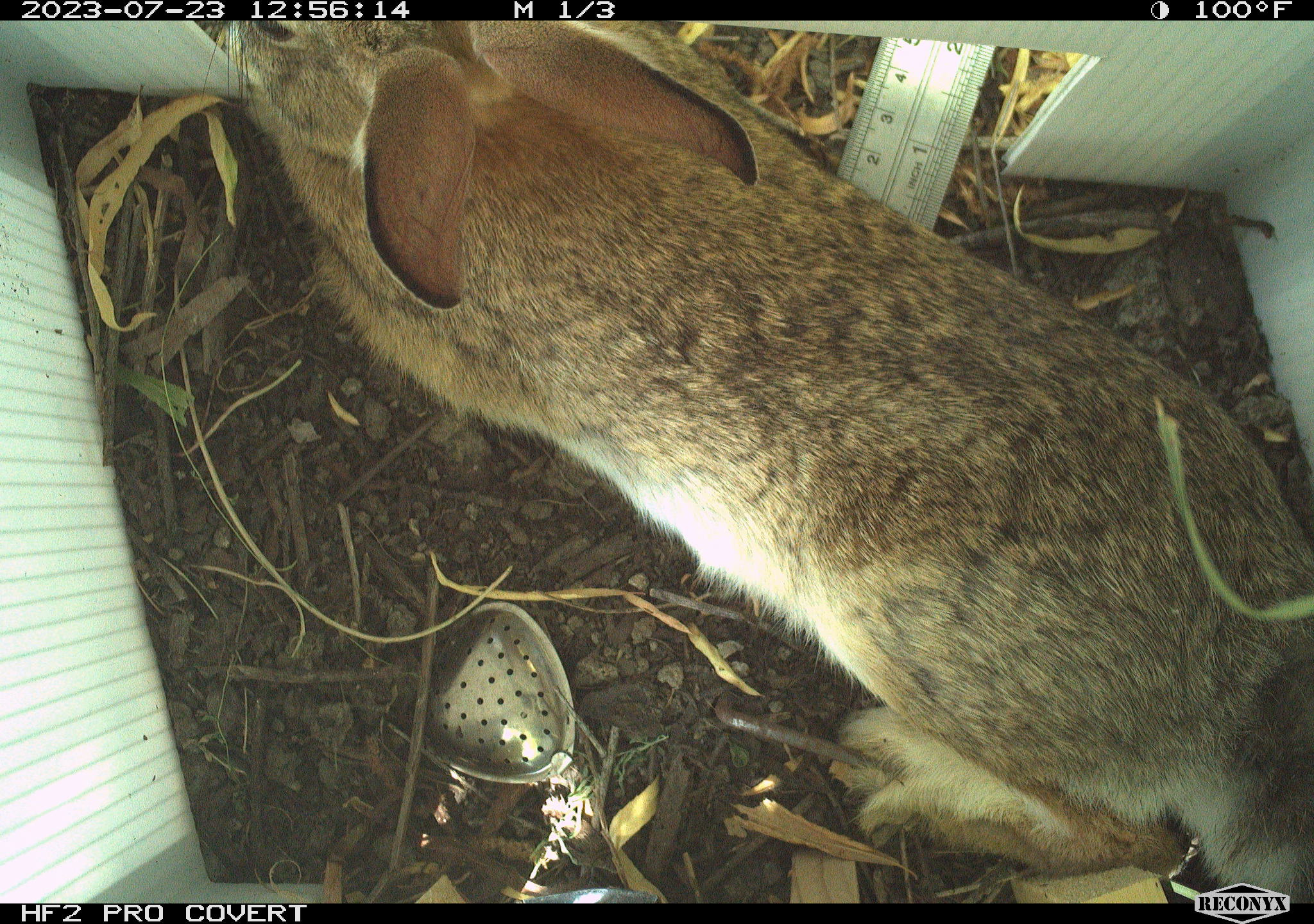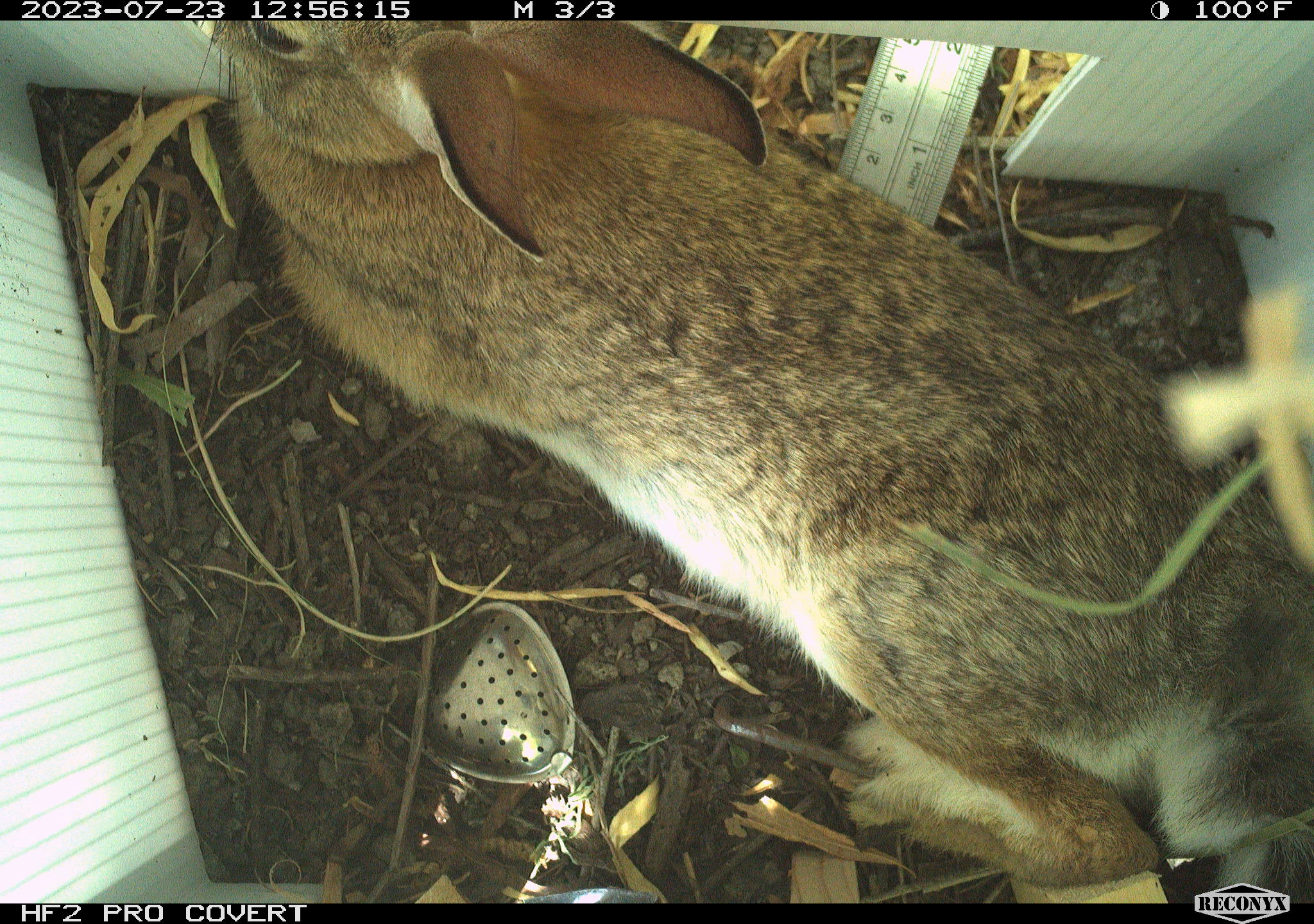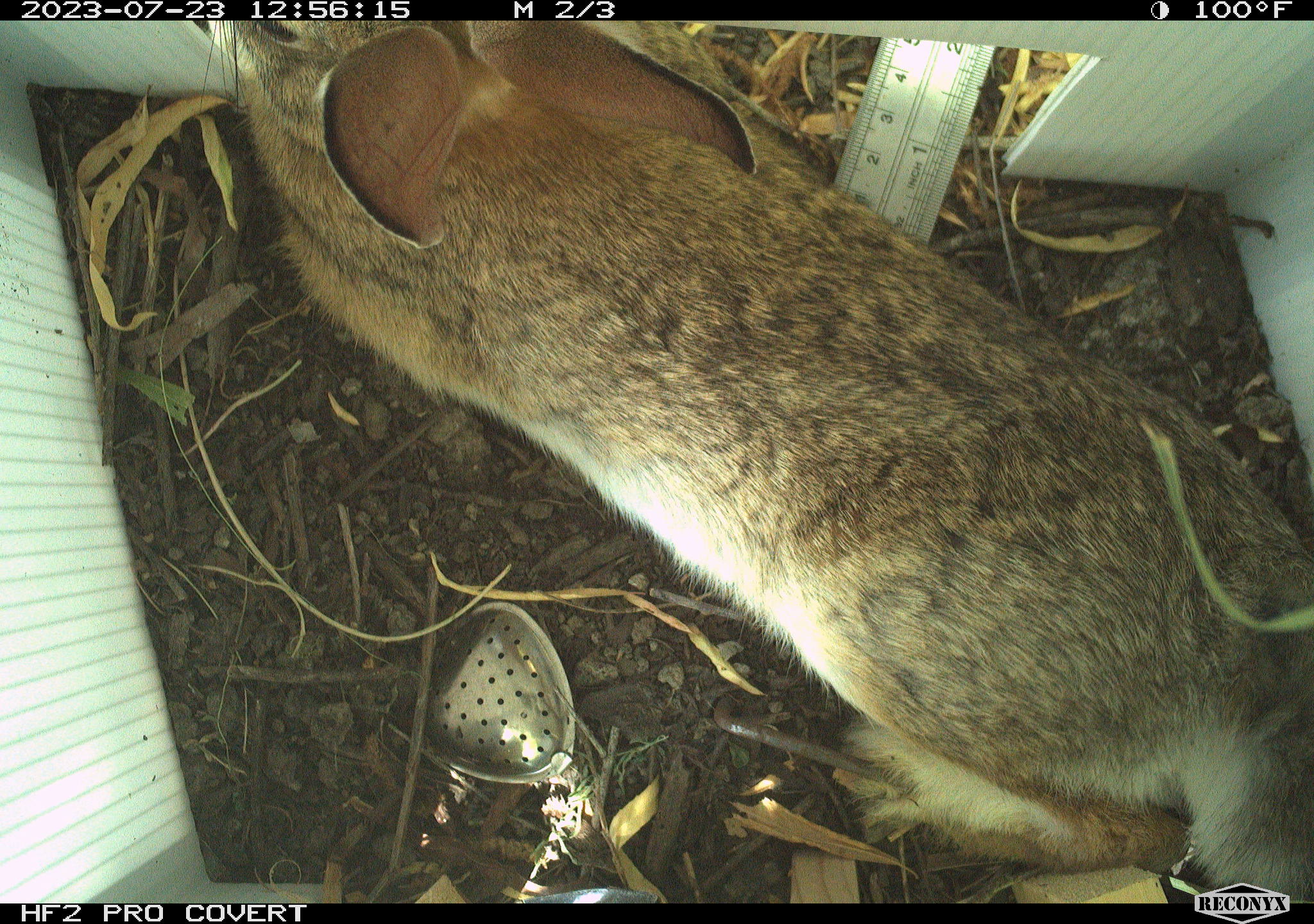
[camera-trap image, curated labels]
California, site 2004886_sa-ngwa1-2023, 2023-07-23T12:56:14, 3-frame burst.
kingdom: Animalia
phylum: Chordata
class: Mammalia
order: Lagomorpha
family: Leporidae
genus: Sylvilagus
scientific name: Sylvilagus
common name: cottontail rabbits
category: sylvilagus species